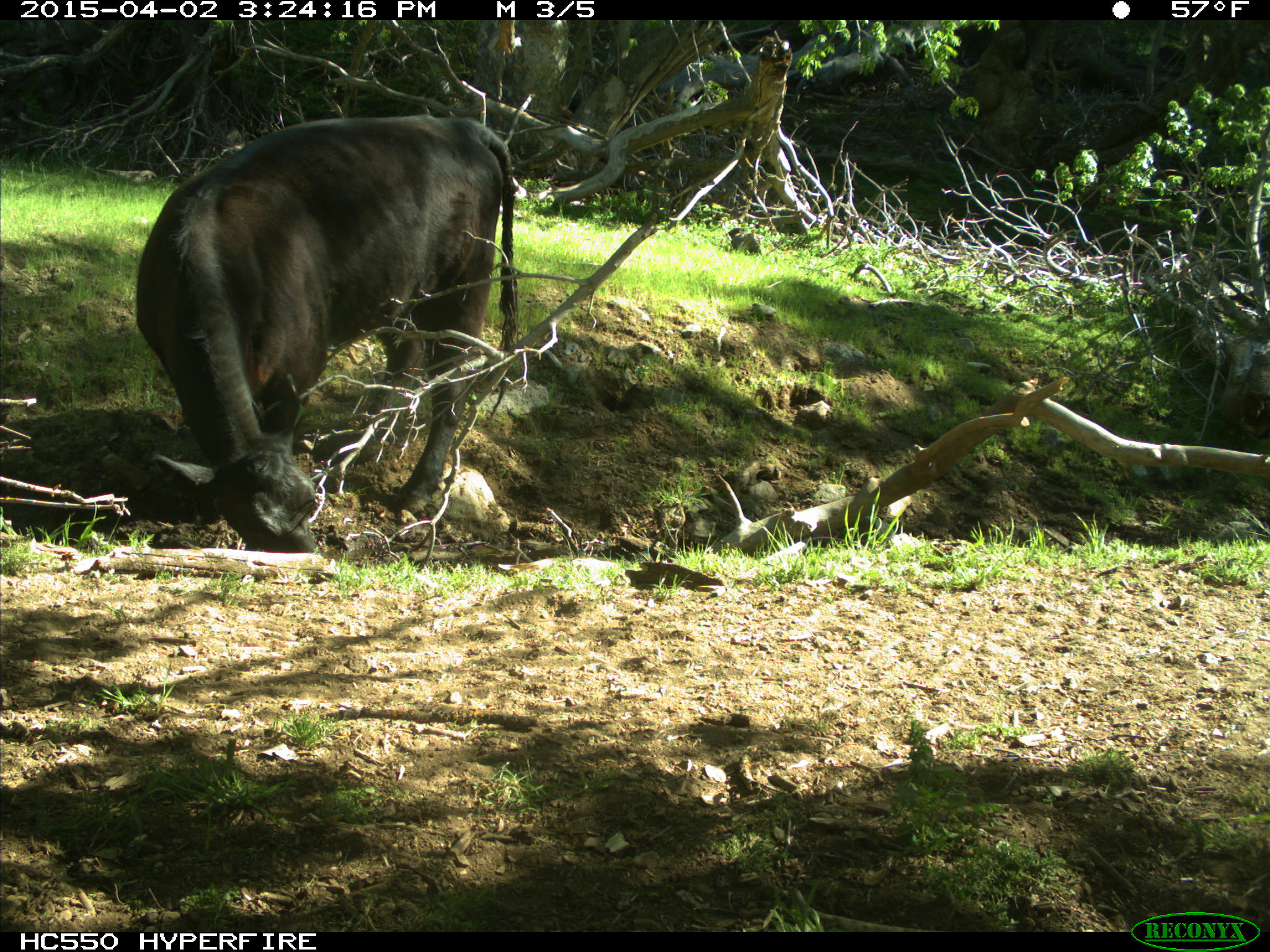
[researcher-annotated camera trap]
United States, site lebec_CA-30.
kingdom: Animalia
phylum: Chordata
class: Mammalia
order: Artiodactyla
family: Bovidae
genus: Bos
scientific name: Bos taurus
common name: domestic cow